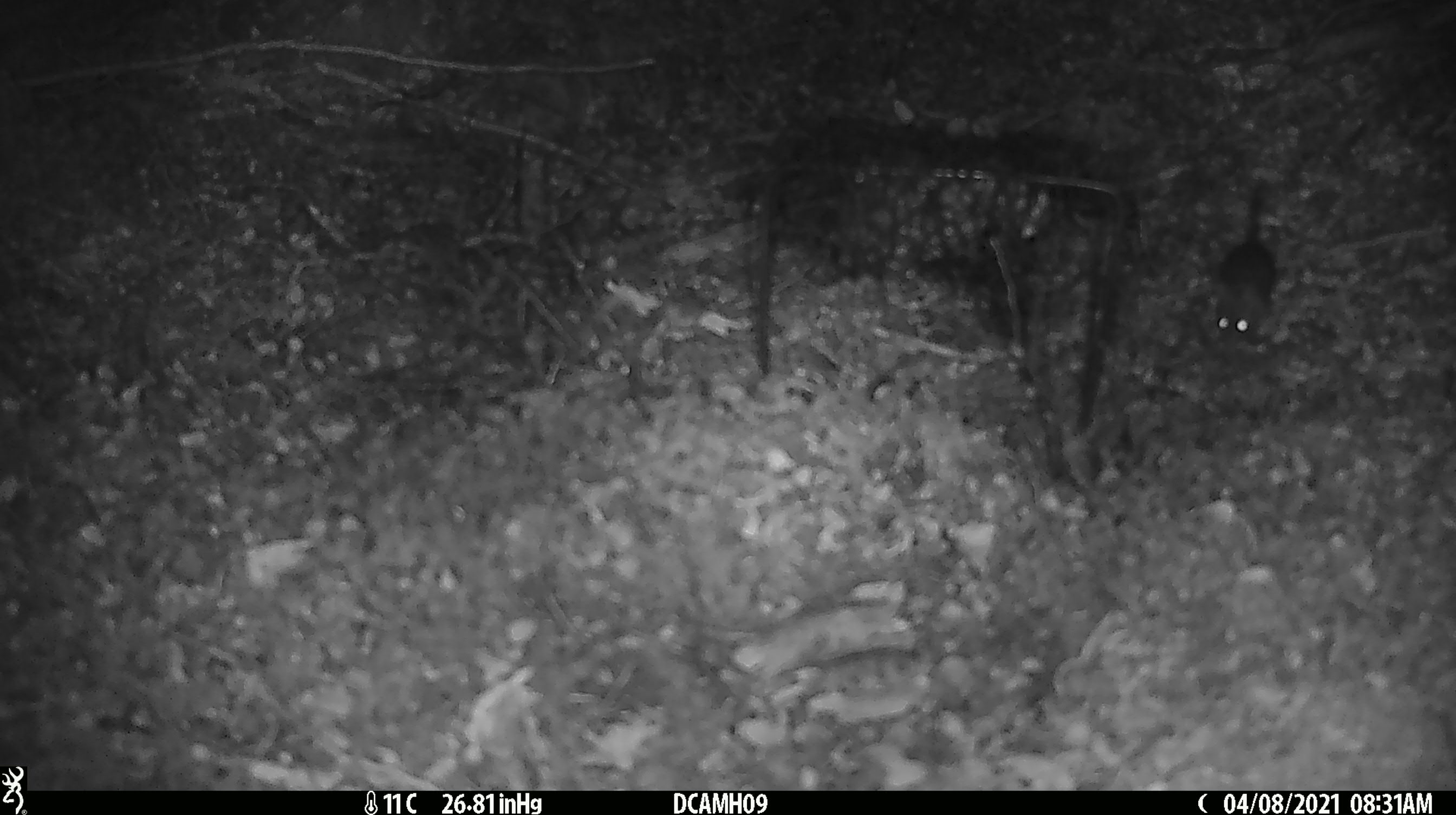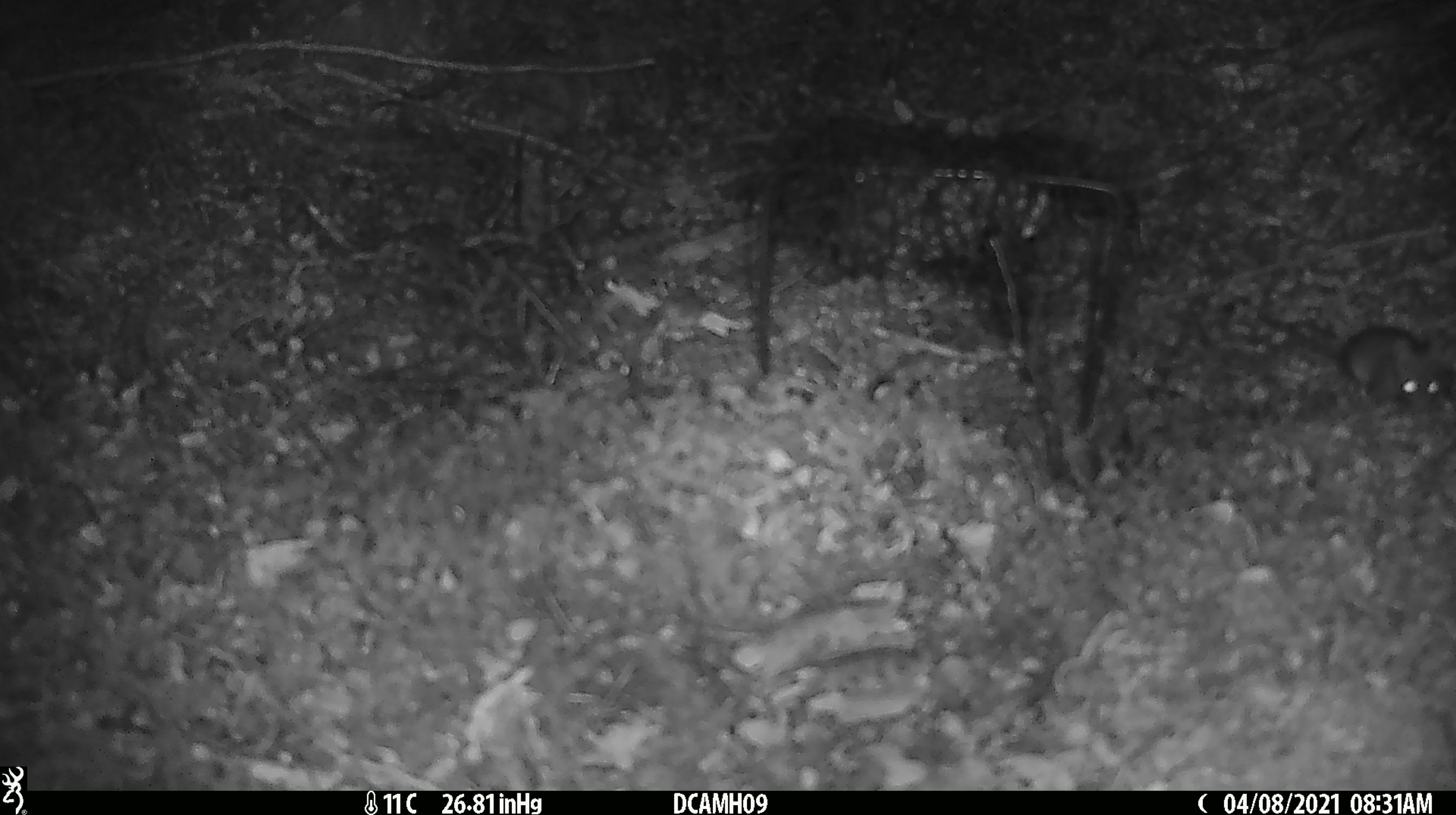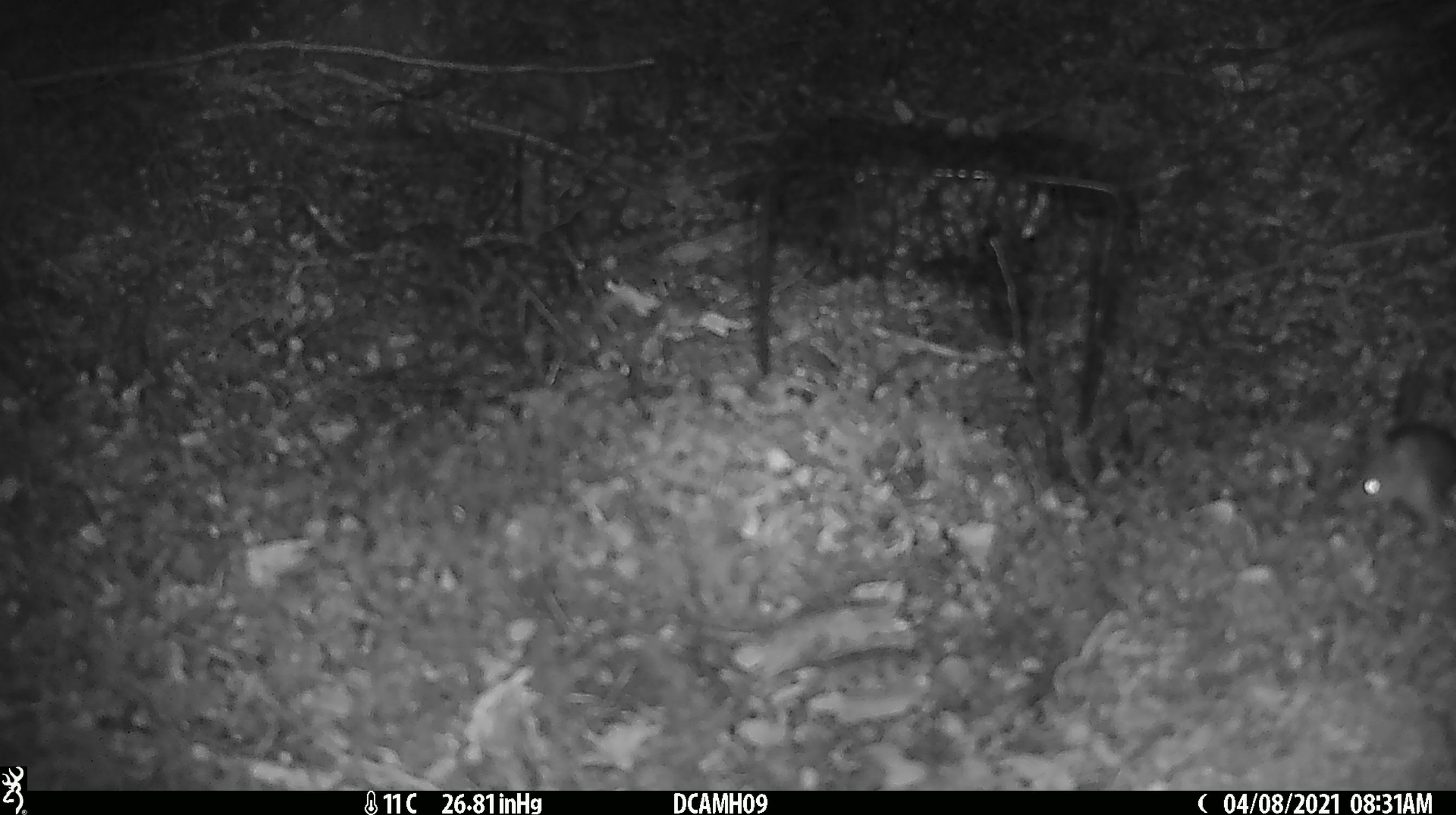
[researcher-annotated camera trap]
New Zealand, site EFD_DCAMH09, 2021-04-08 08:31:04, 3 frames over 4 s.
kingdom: Animalia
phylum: Chordata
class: Mammalia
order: Rodentia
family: Muridae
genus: Mus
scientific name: Mus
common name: mouse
Mouse (Mus).